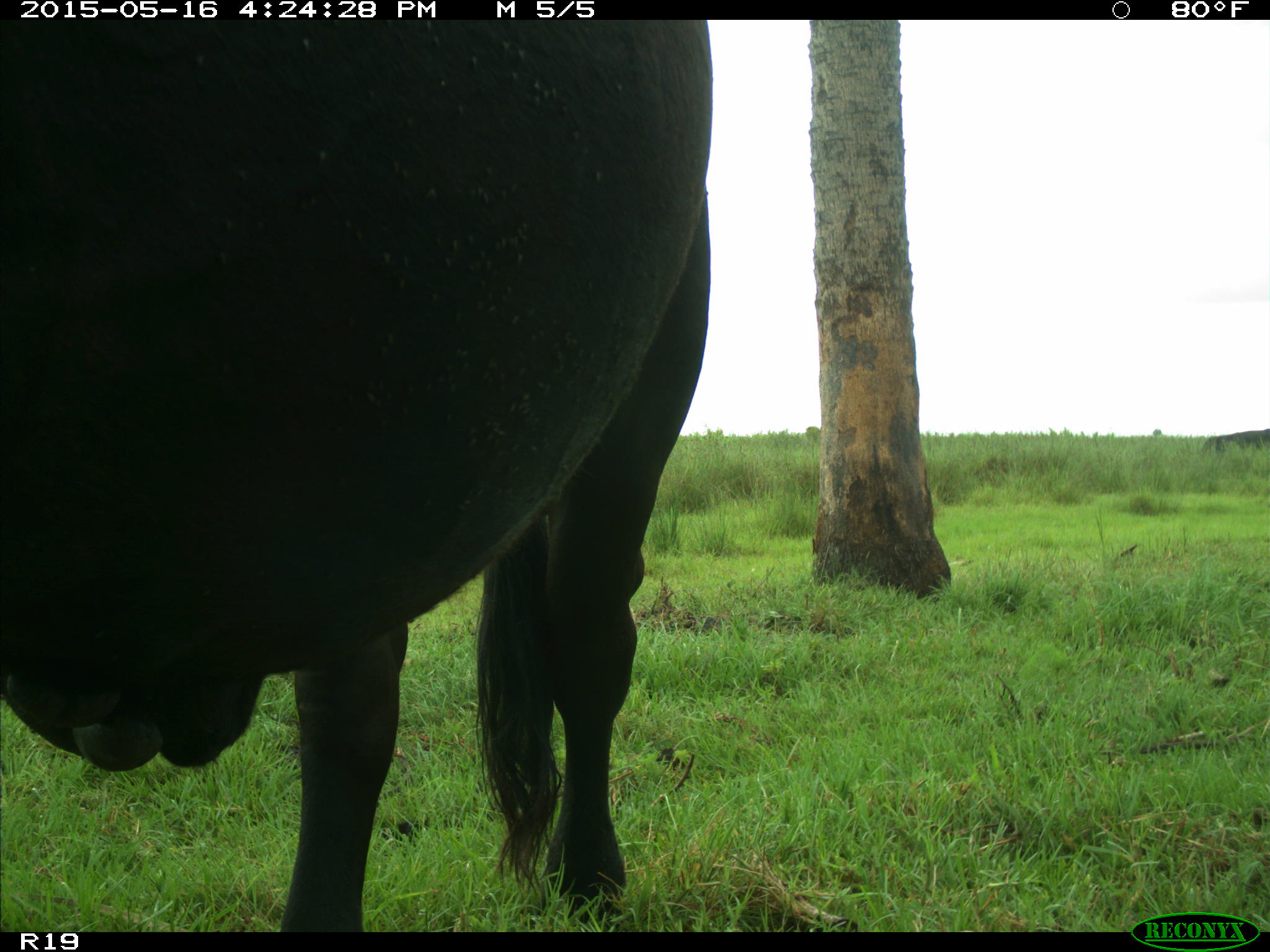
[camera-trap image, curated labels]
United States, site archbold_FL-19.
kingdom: Animalia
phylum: Chordata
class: Mammalia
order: Artiodactyla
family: Bovidae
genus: Bos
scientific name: Bos taurus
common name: domestic cow